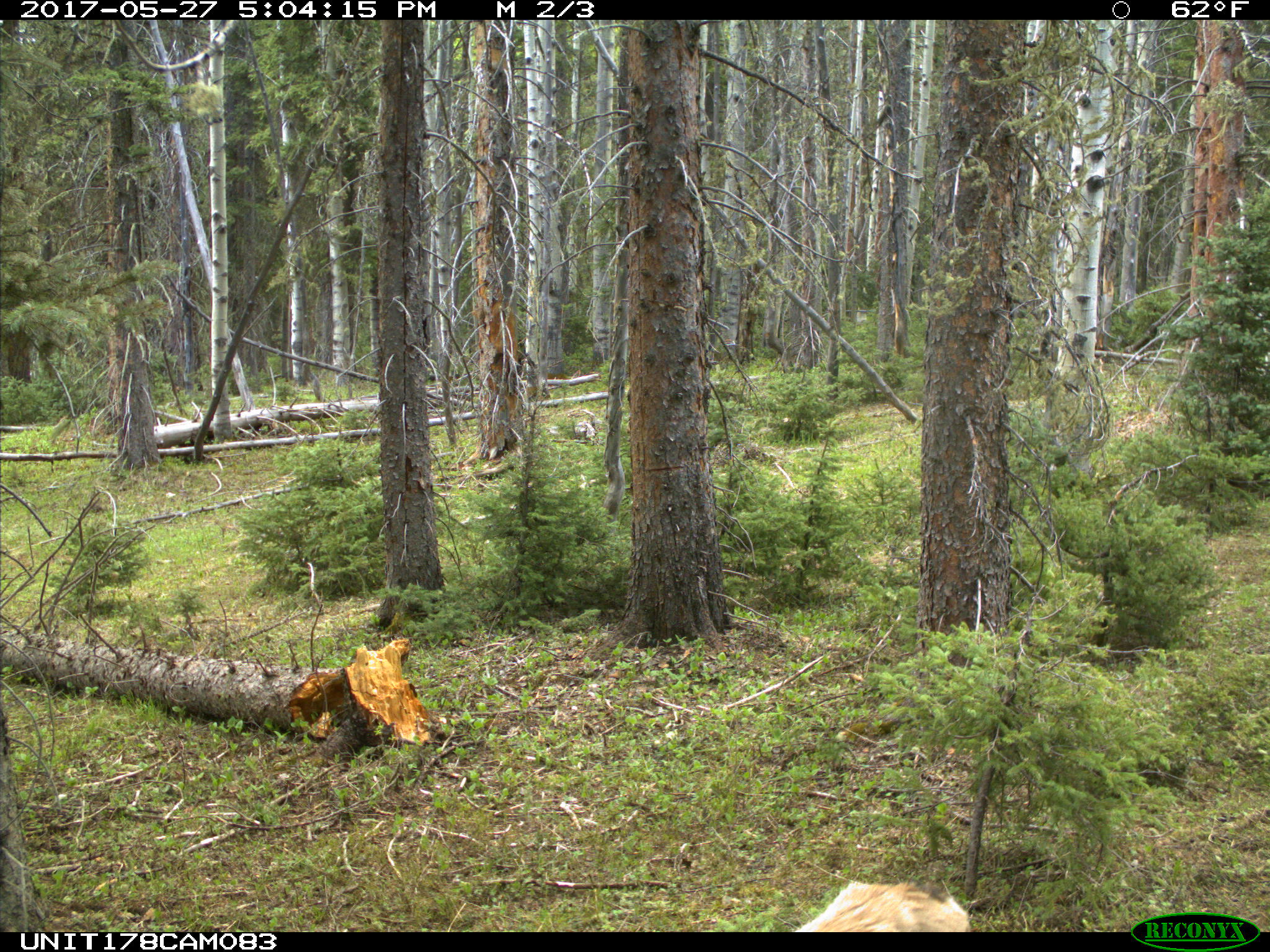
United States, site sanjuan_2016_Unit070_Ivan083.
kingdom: Animalia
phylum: Chordata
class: Mammalia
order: Artiodactyla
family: Cervidae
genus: Odocoileus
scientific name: Odocoileus hemionus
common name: mule deer